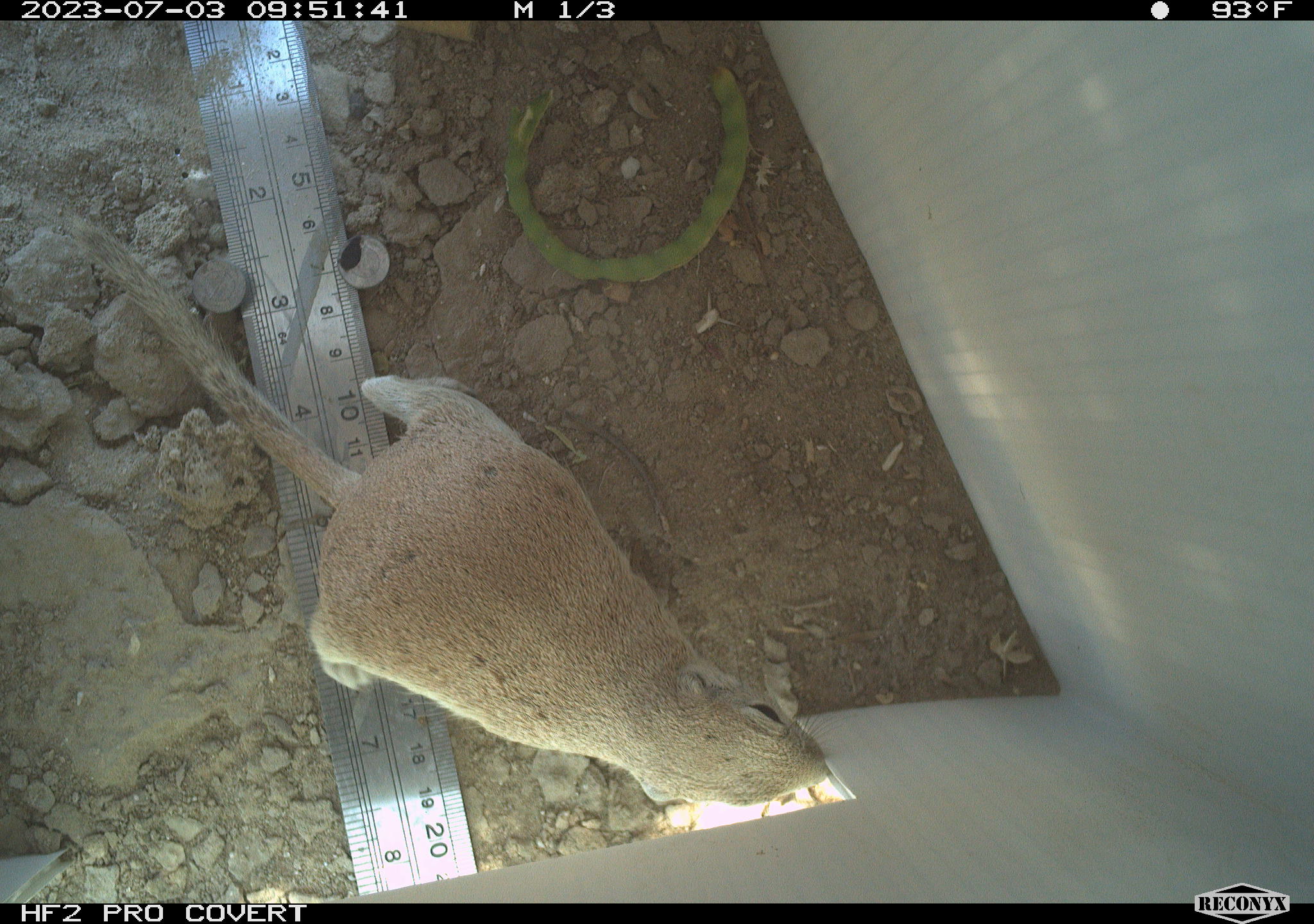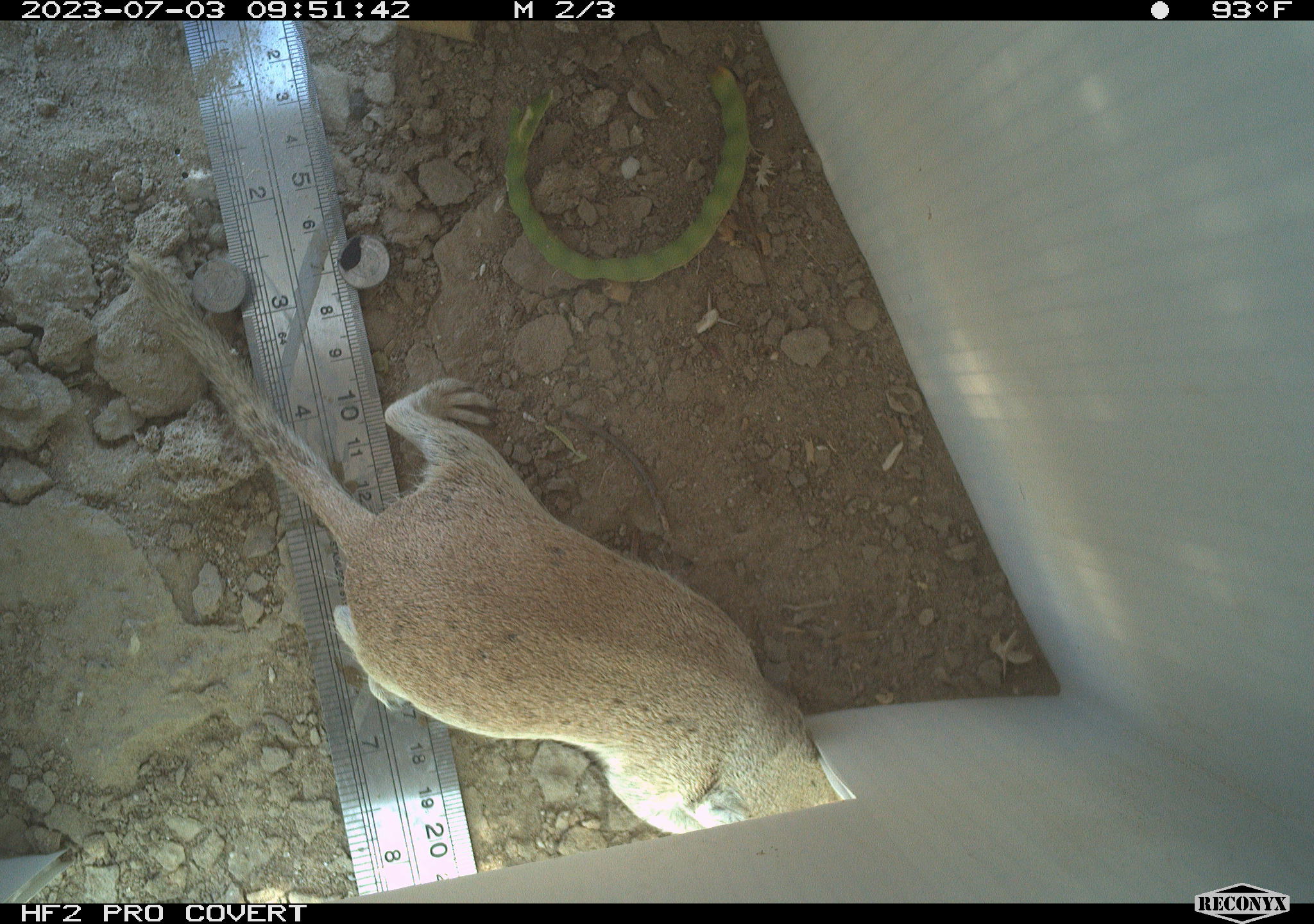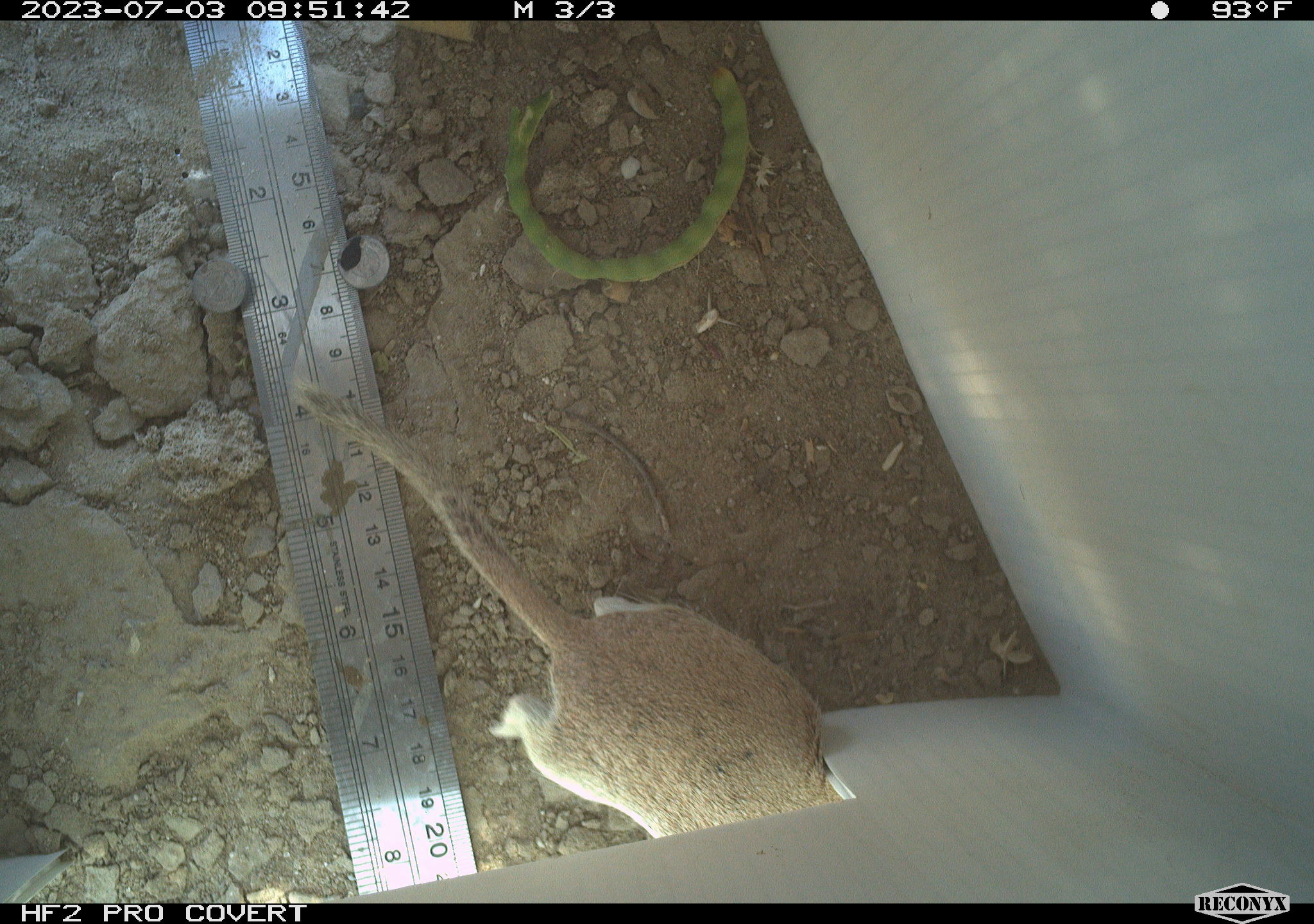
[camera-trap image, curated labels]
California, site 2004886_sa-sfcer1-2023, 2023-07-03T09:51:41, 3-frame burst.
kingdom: Animalia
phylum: Chordata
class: Mammalia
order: Rodentia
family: Sciuridae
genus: Xerospermophilus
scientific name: Xerospermophilus tereticaudus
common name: round-tailed ground squirrel